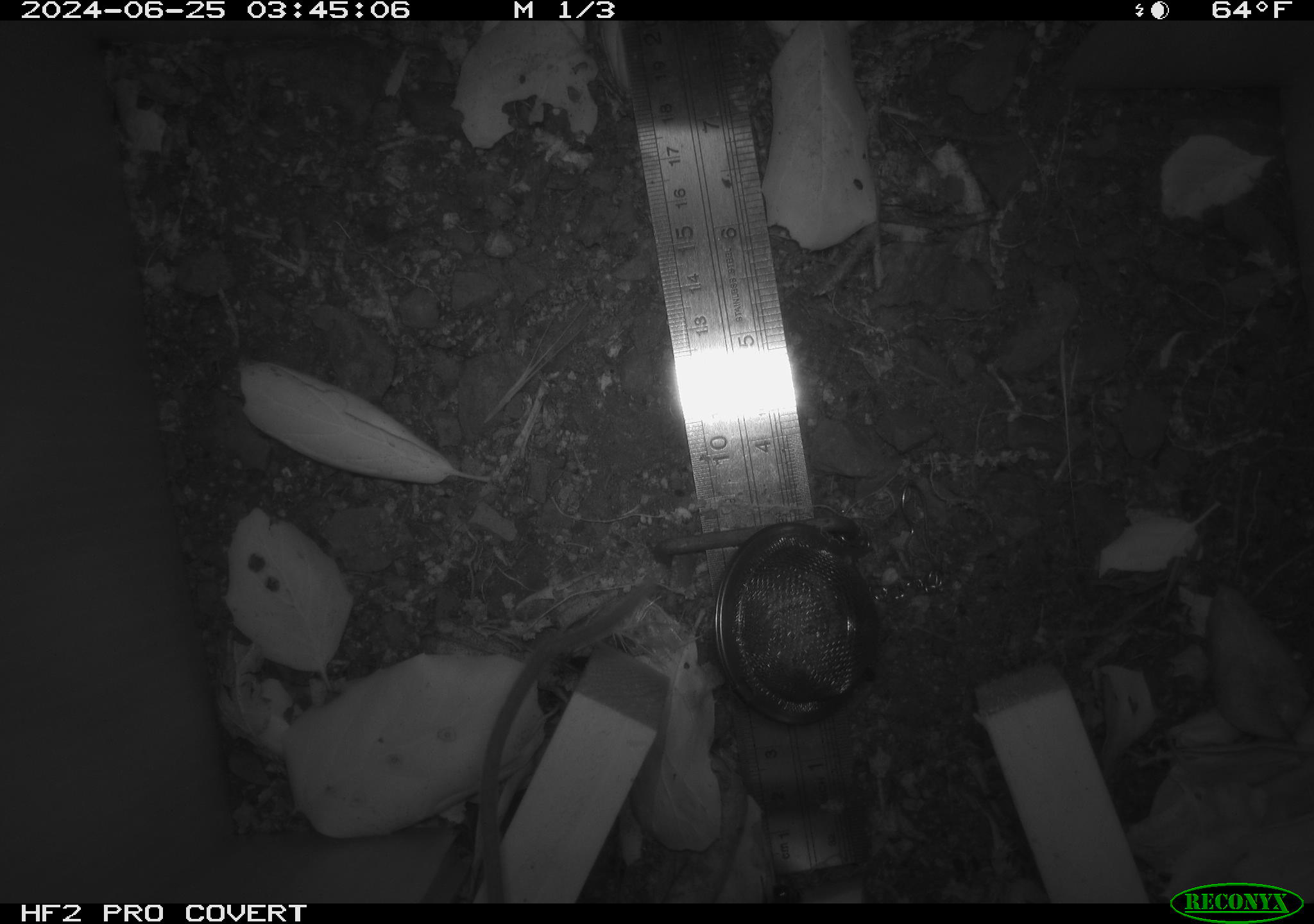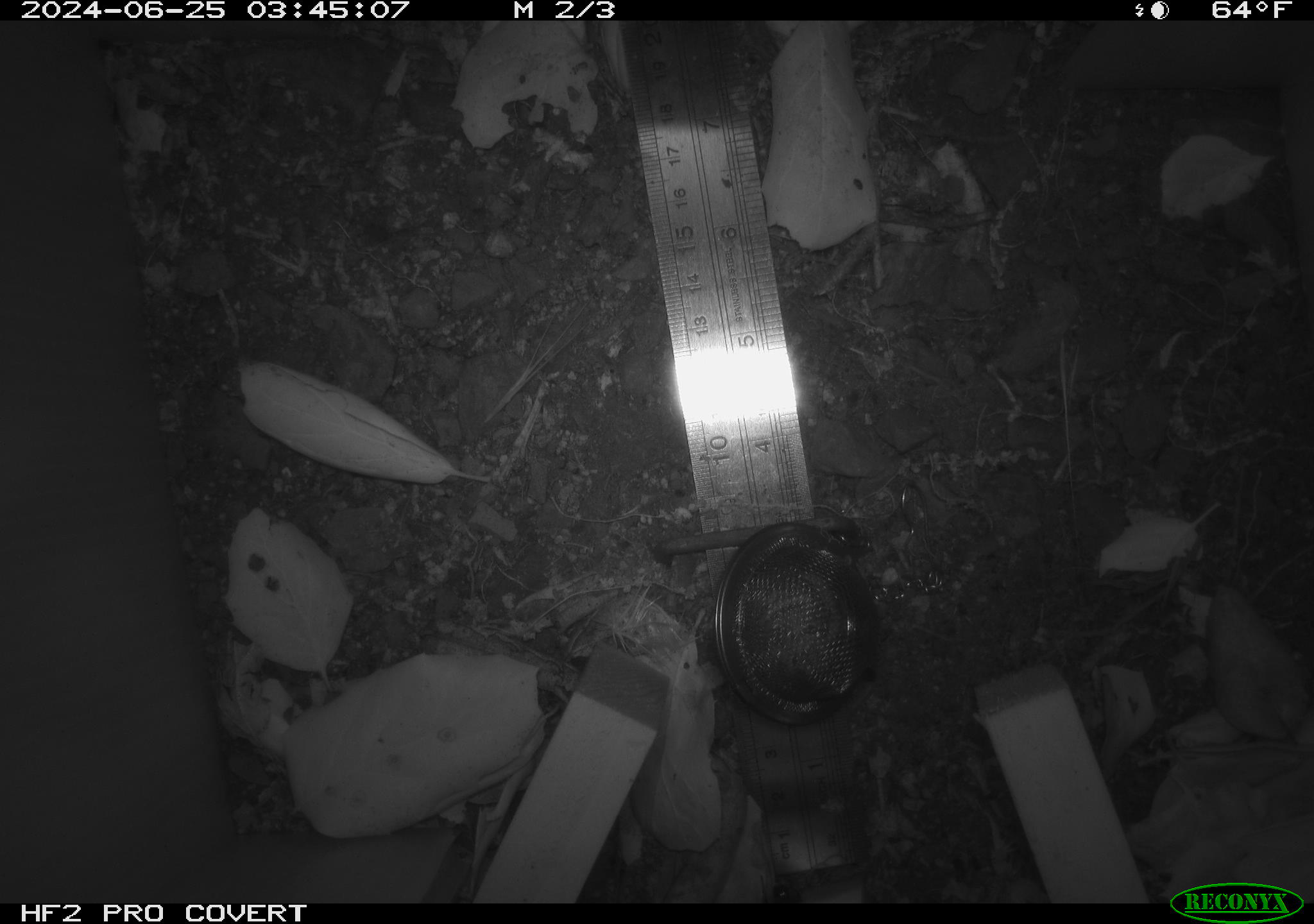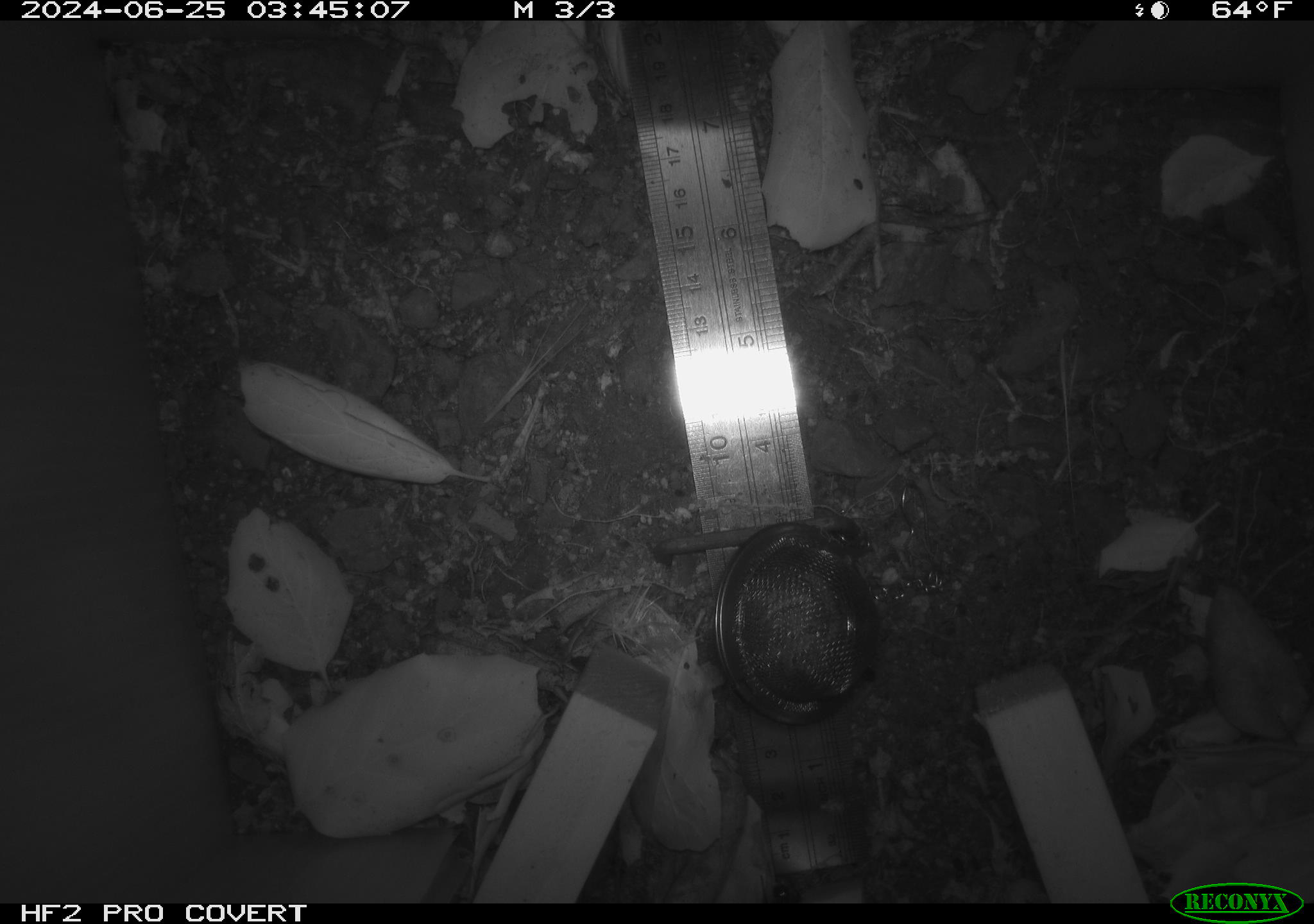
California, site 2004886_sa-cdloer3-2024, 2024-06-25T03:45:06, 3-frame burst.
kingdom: Animalia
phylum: Chordata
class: Mammalia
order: Rodentia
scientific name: Rodentia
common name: rodent